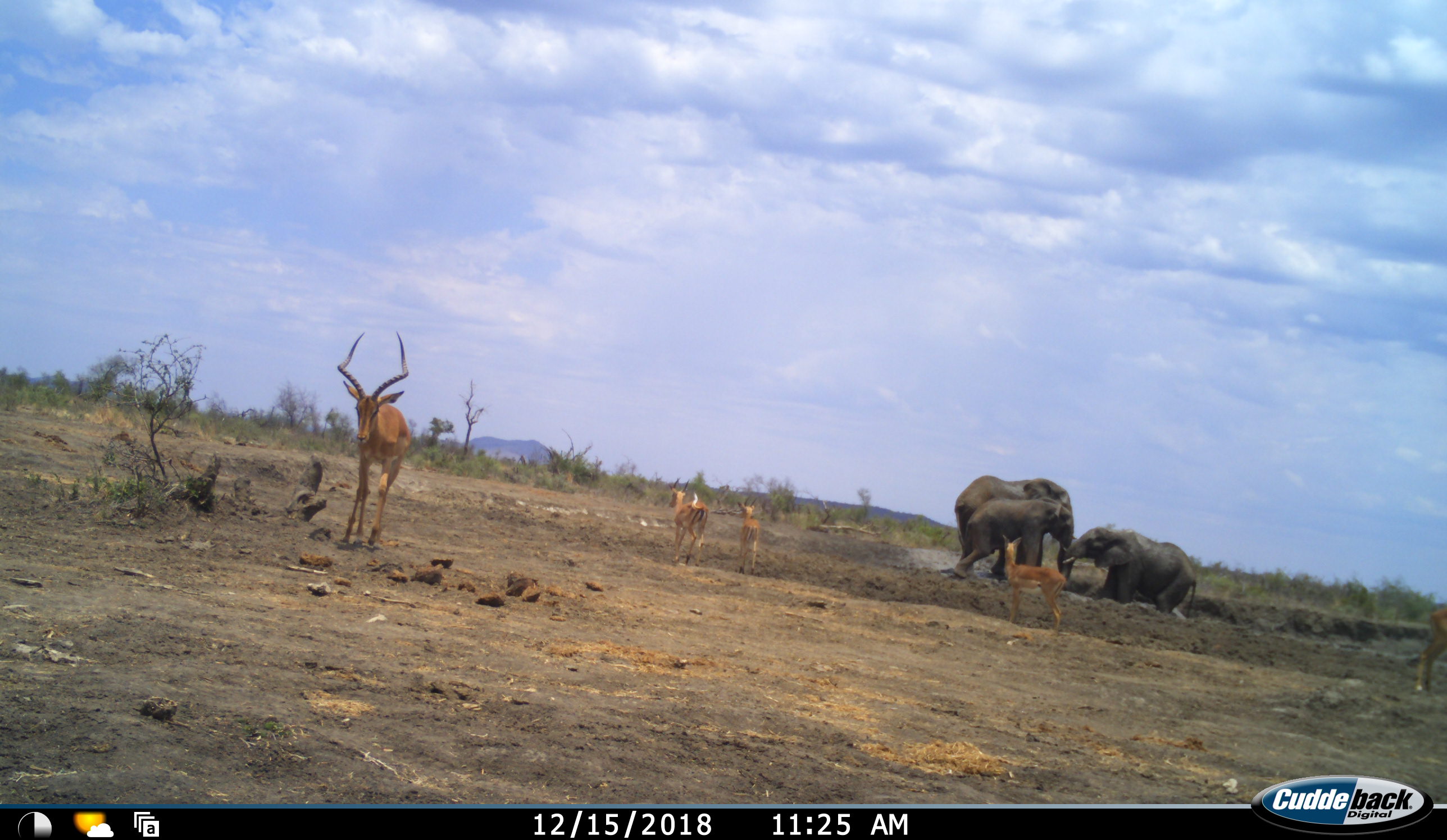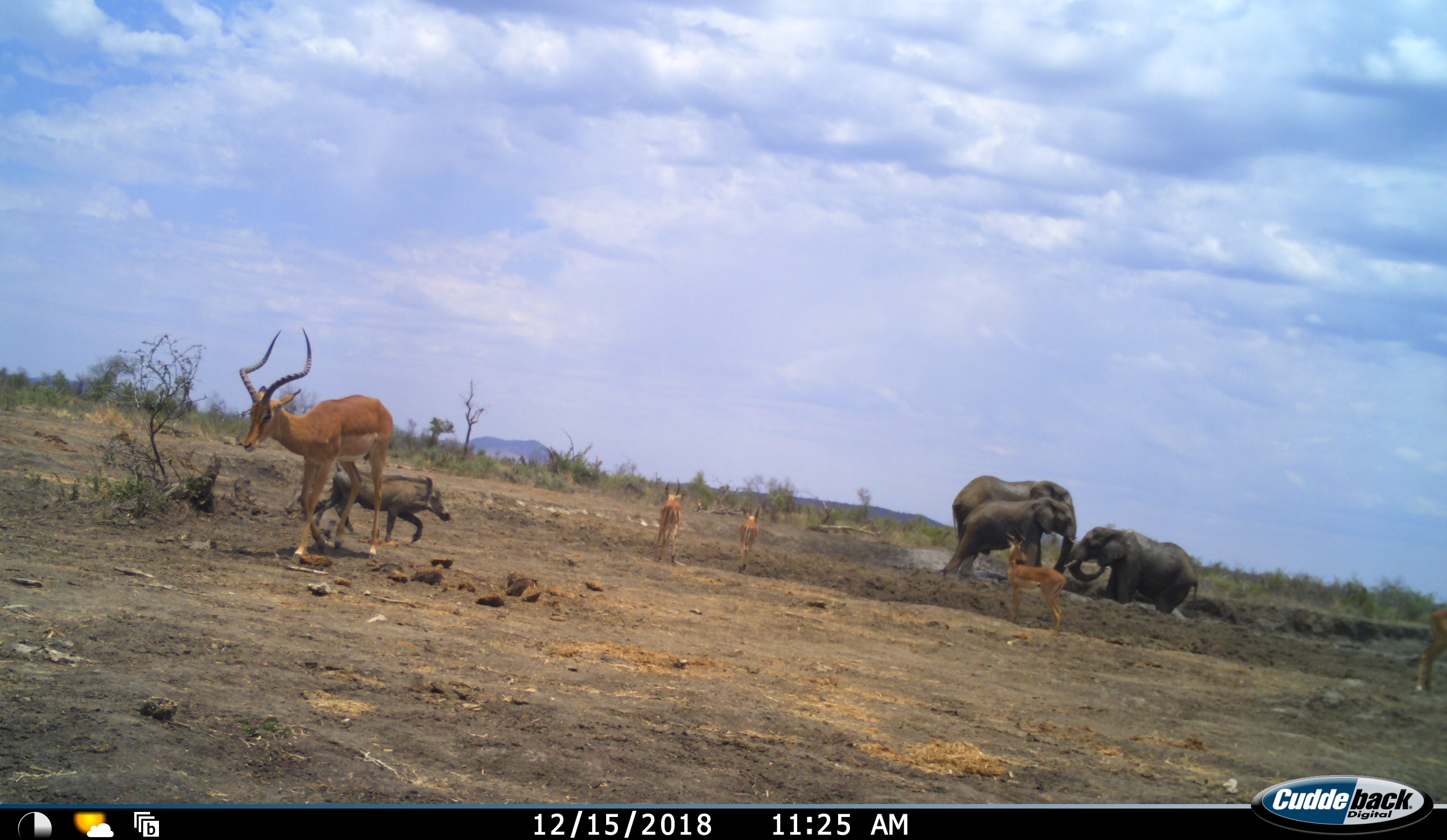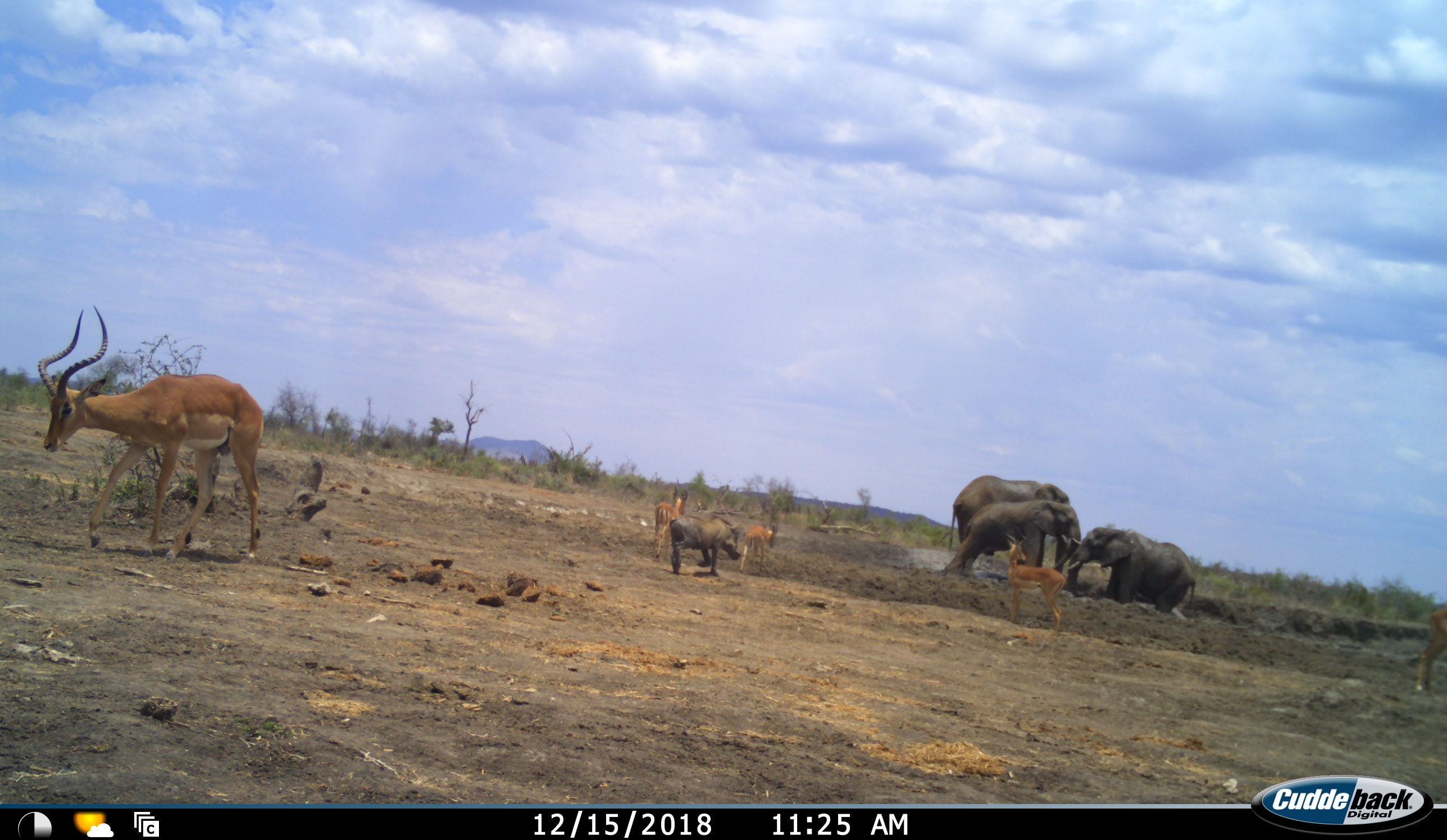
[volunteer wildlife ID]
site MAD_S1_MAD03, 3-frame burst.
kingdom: Animalia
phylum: Chordata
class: Mammalia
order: Proboscidea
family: Elephantidae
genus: Loxodonta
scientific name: Loxodonta africana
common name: african bush elephant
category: elephant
Elephant (african bush elephant) (Loxodonta africana), count 3. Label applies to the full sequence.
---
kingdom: Animalia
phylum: Chordata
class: Mammalia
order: Artiodactyla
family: Bovidae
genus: Aepyceros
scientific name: Aepyceros melampus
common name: impala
Impala (Aepyceros melampus), count 5. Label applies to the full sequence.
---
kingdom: Animalia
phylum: Chordata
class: Mammalia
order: Artiodactyla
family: Suidae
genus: Phacochoerus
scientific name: Phacochoerus africanus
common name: warthog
Warthog (Phacochoerus africanus), count 1. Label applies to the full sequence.